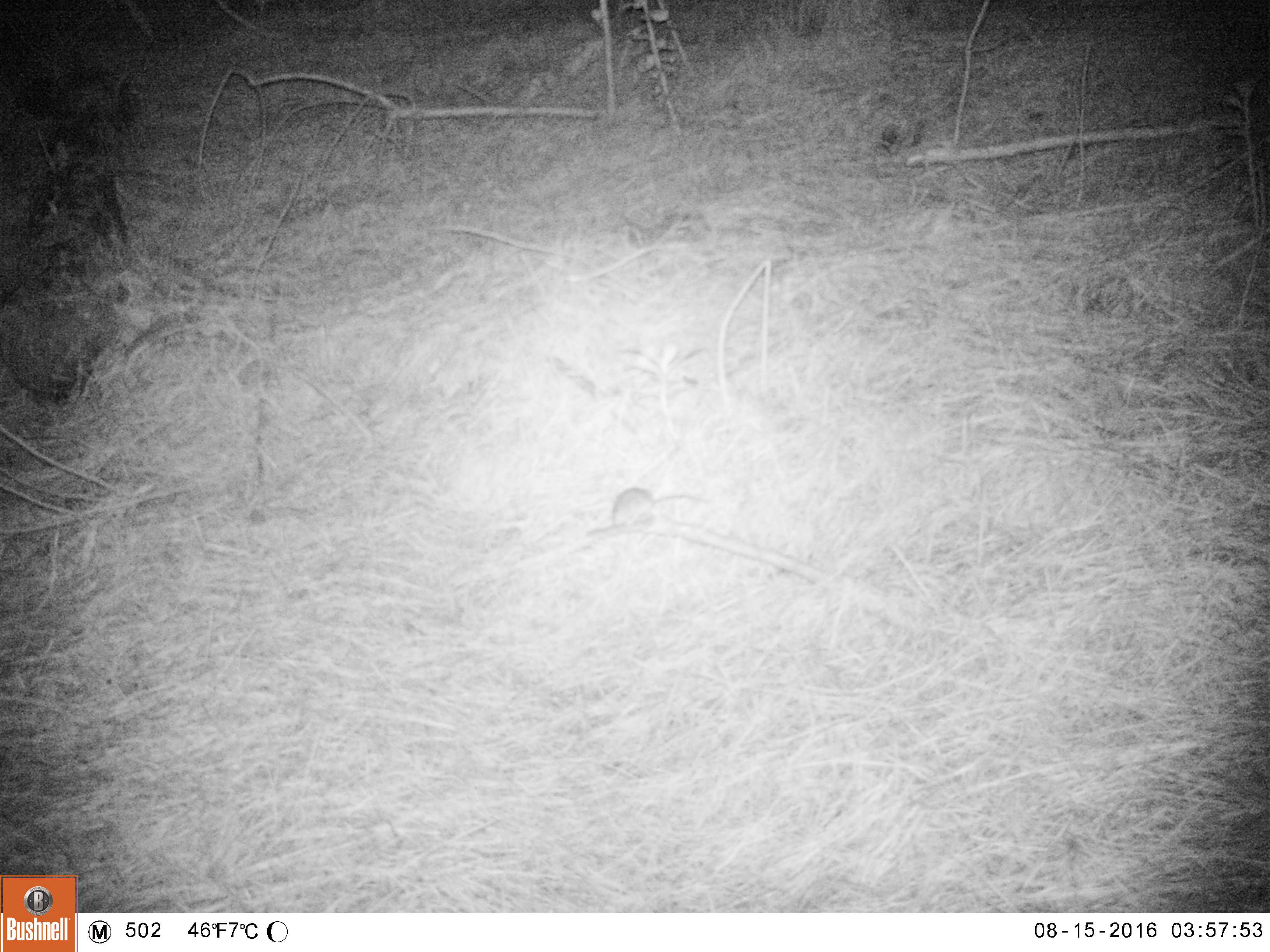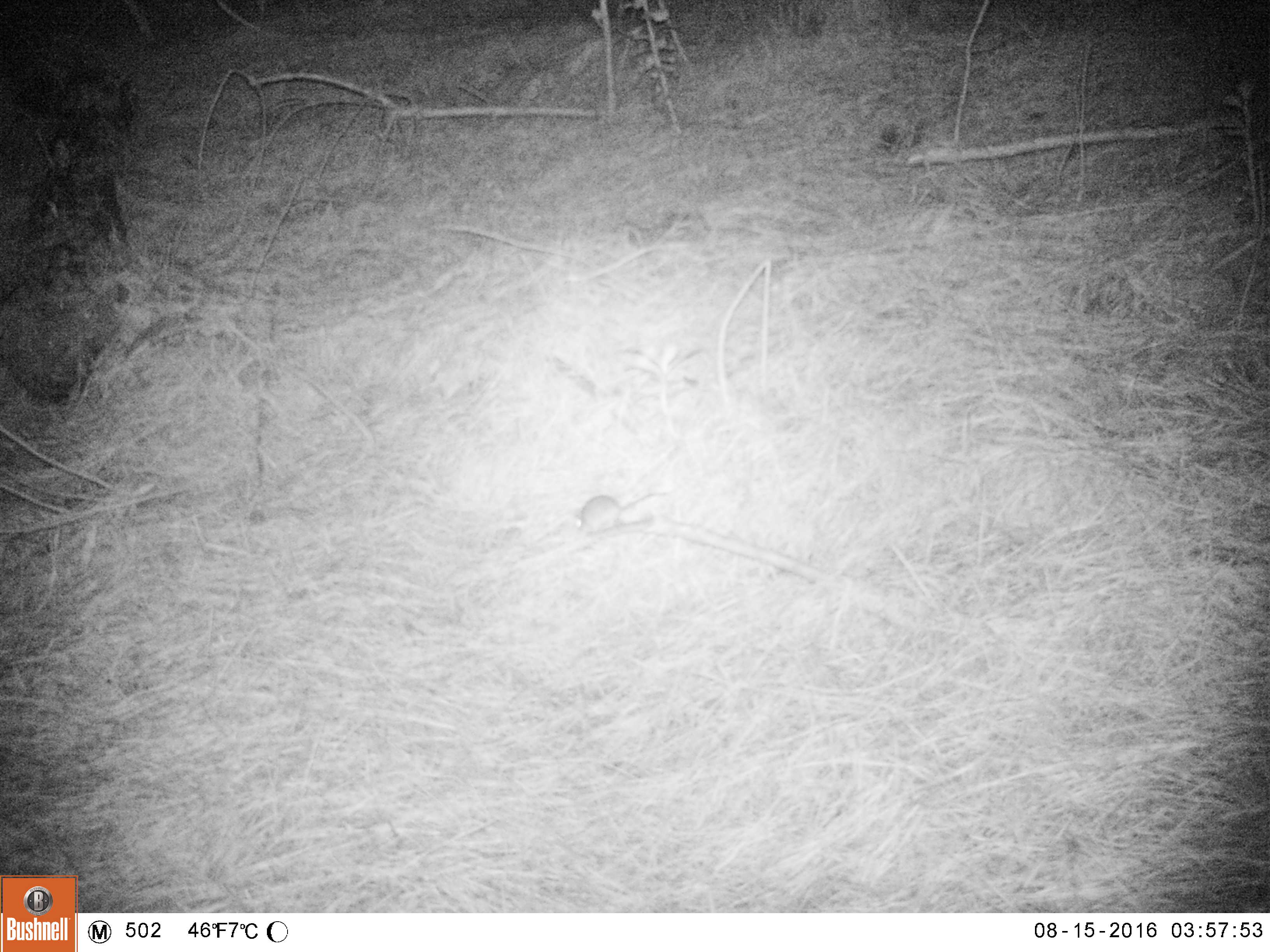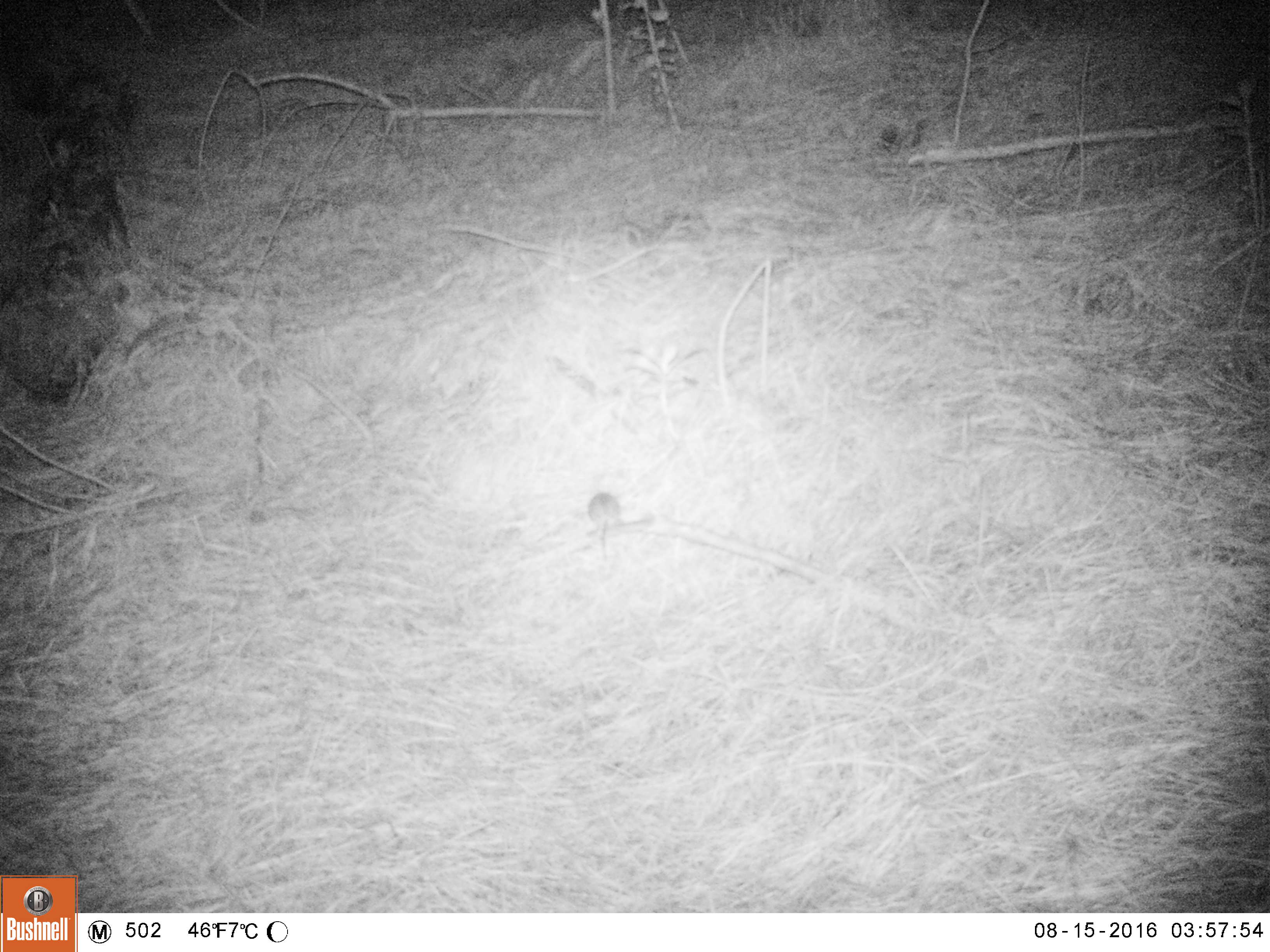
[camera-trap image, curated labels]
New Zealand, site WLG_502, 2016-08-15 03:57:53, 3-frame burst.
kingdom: Animalia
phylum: Chordata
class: Mammalia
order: Rodentia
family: Muridae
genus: Mus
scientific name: Mus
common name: mouse